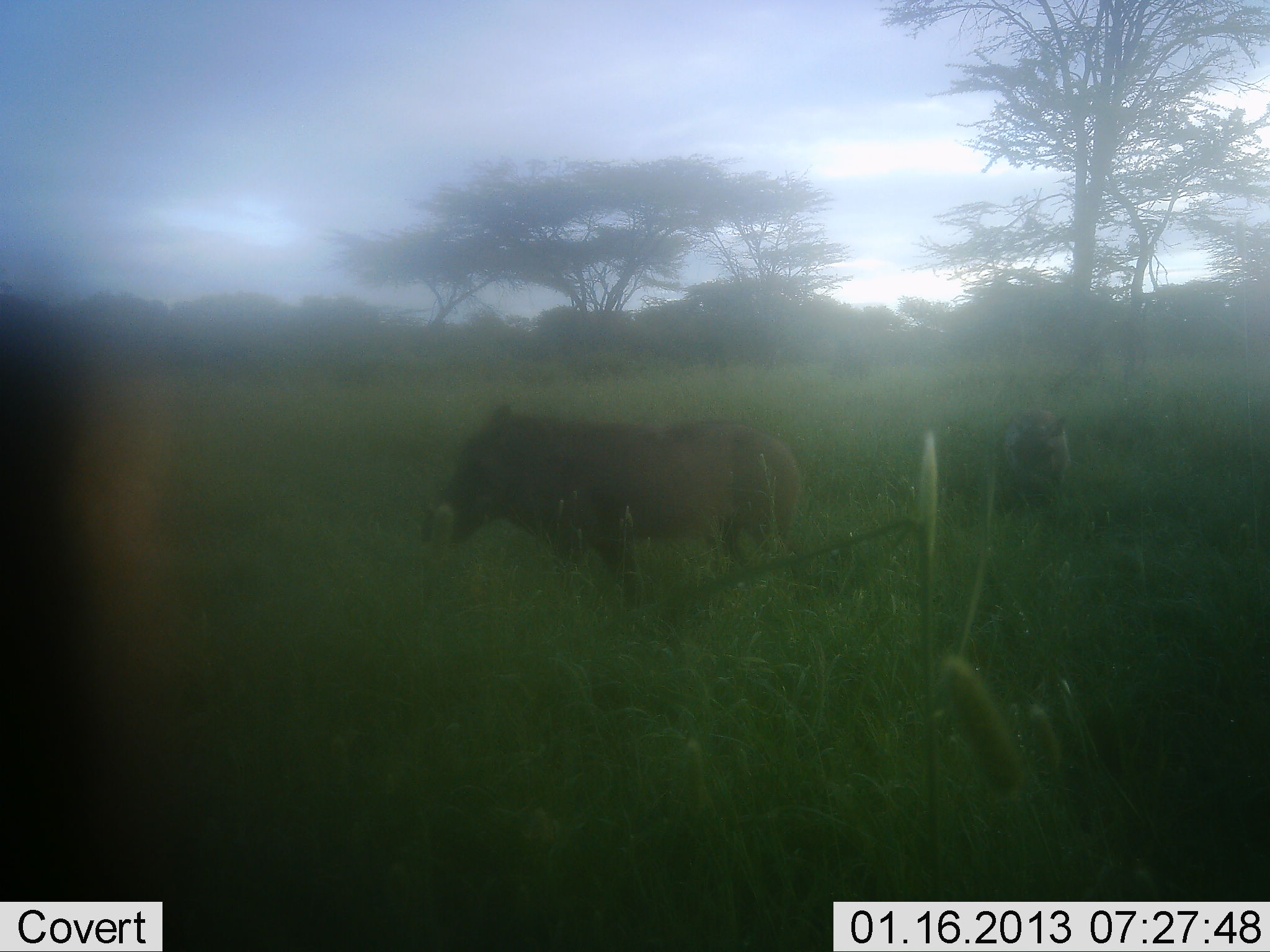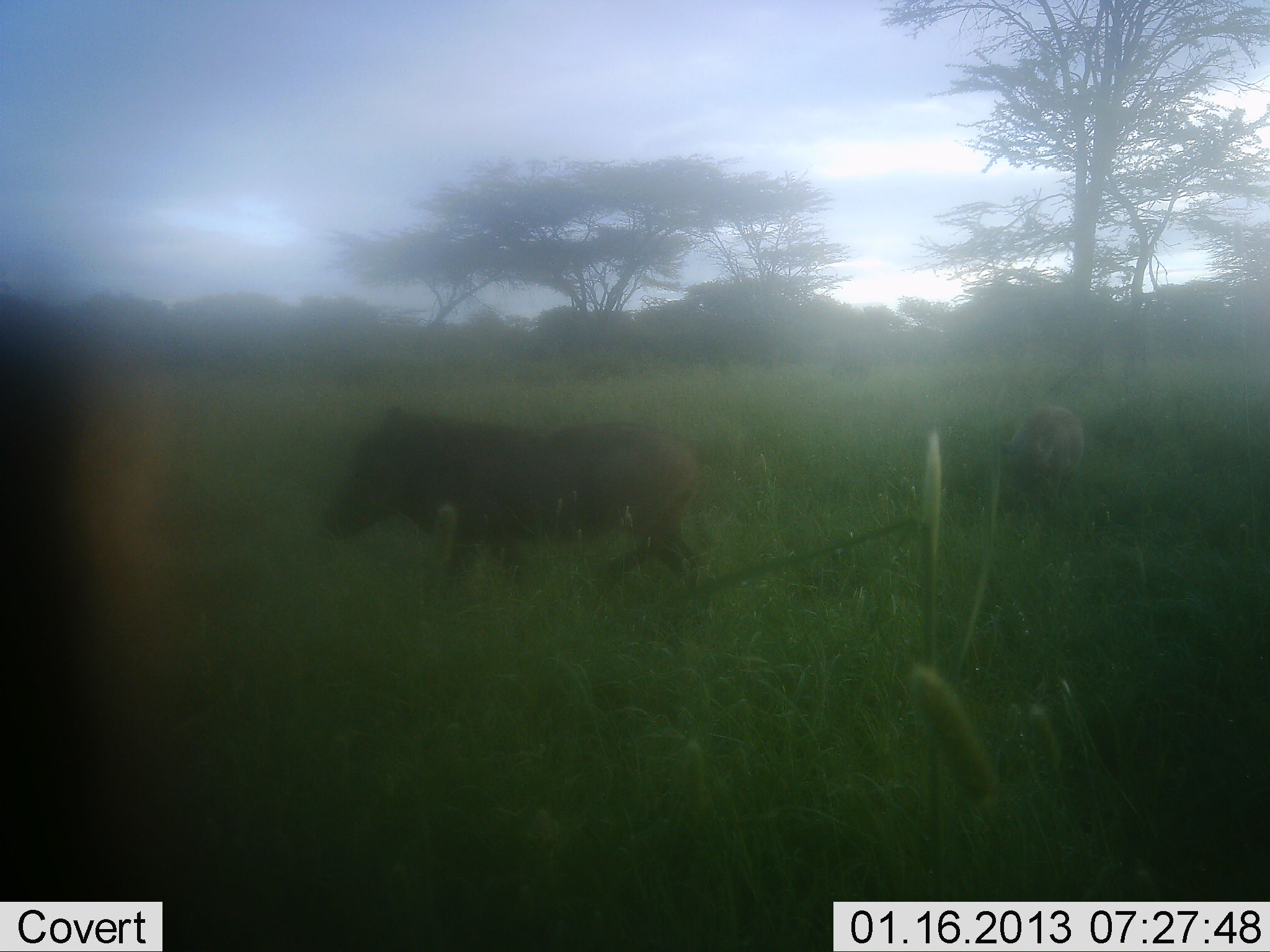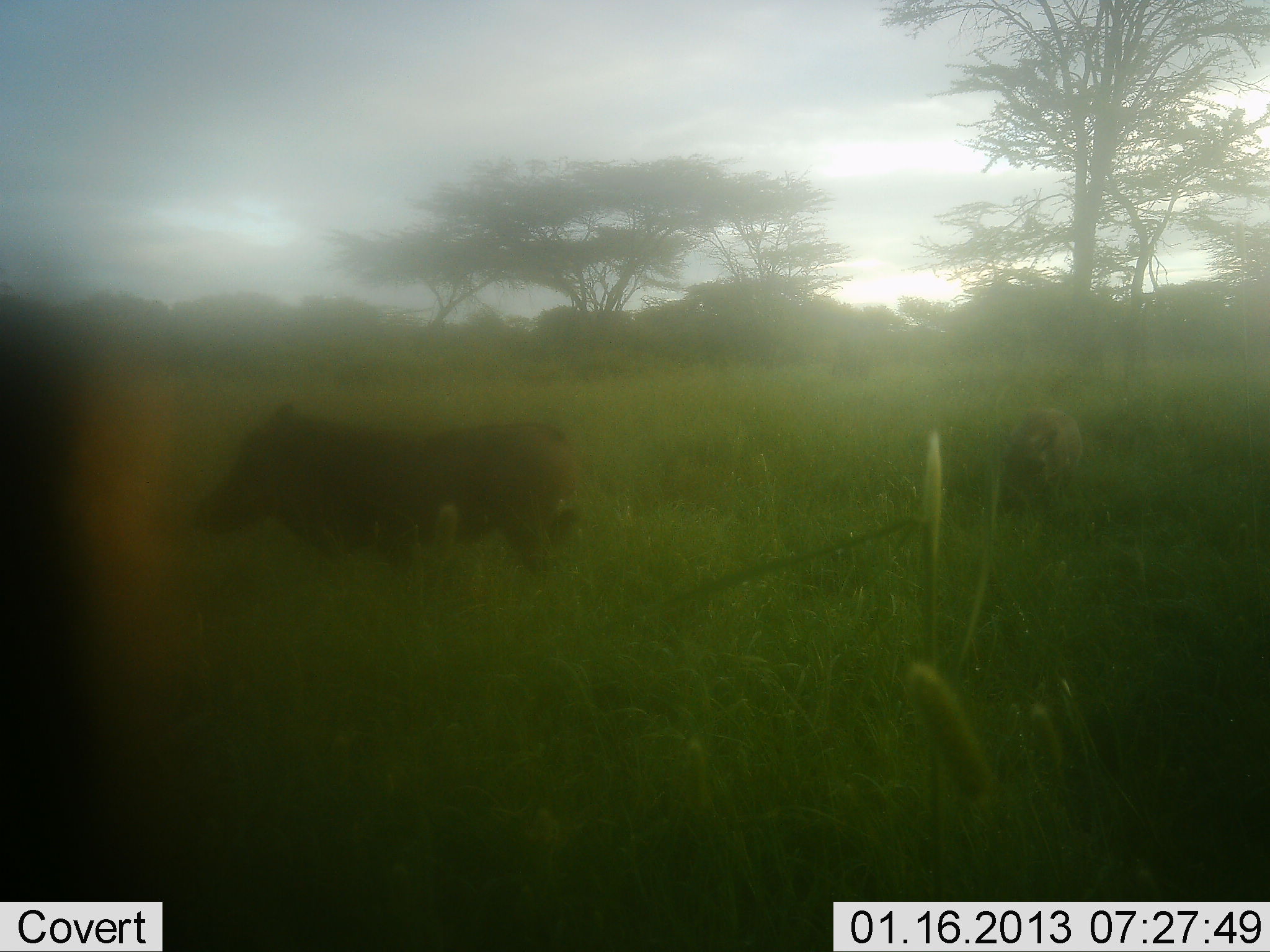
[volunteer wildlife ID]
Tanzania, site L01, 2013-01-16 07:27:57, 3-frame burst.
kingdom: Animalia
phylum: Chordata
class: Mammalia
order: Artiodactyla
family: Suidae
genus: Phacochoerus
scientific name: Phacochoerus africanus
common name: warthog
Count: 2.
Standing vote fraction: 15%.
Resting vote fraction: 0%.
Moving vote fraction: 95%.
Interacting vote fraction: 3%.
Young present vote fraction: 3%.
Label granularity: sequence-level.